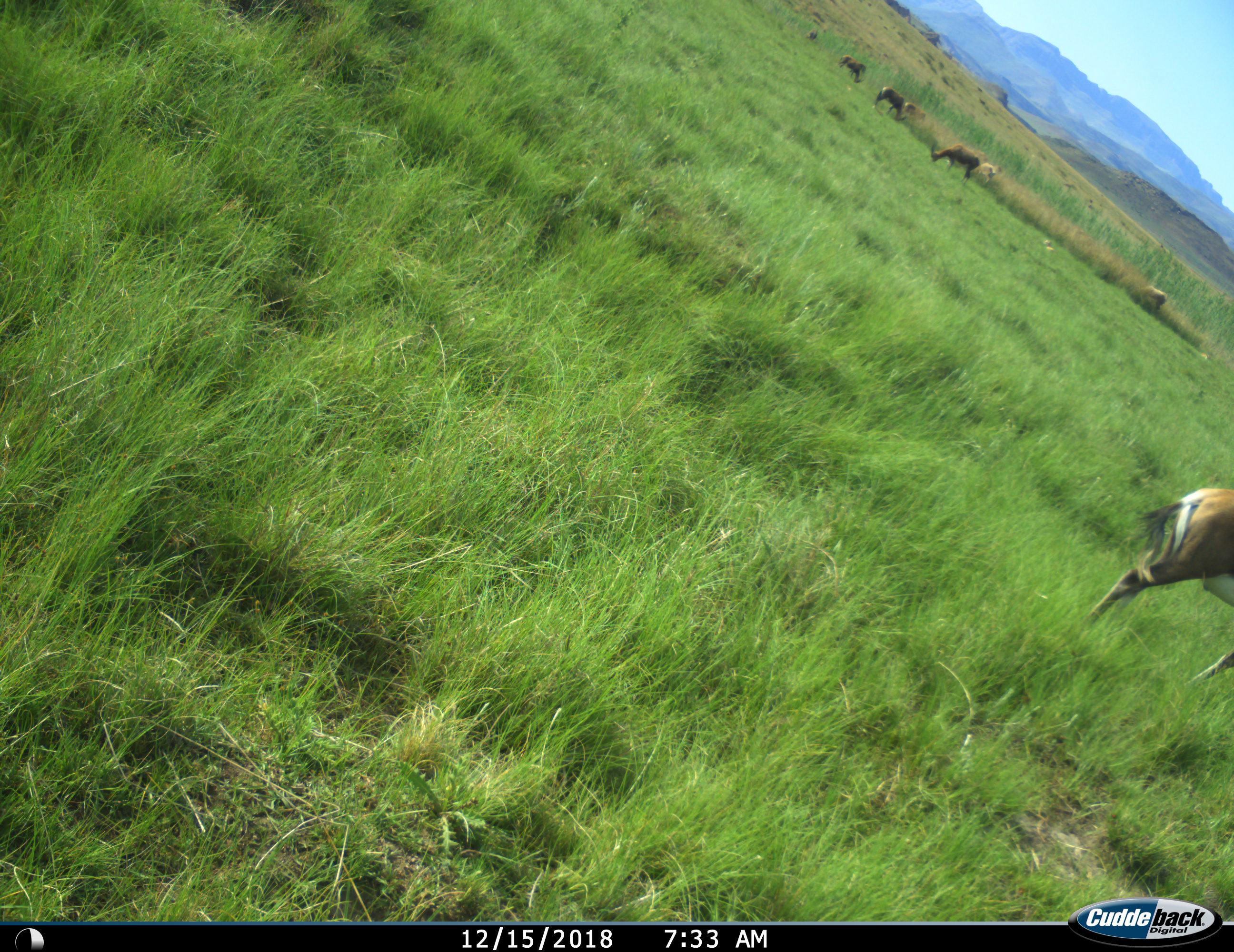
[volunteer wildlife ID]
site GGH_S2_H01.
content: unidentified animal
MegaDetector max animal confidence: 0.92